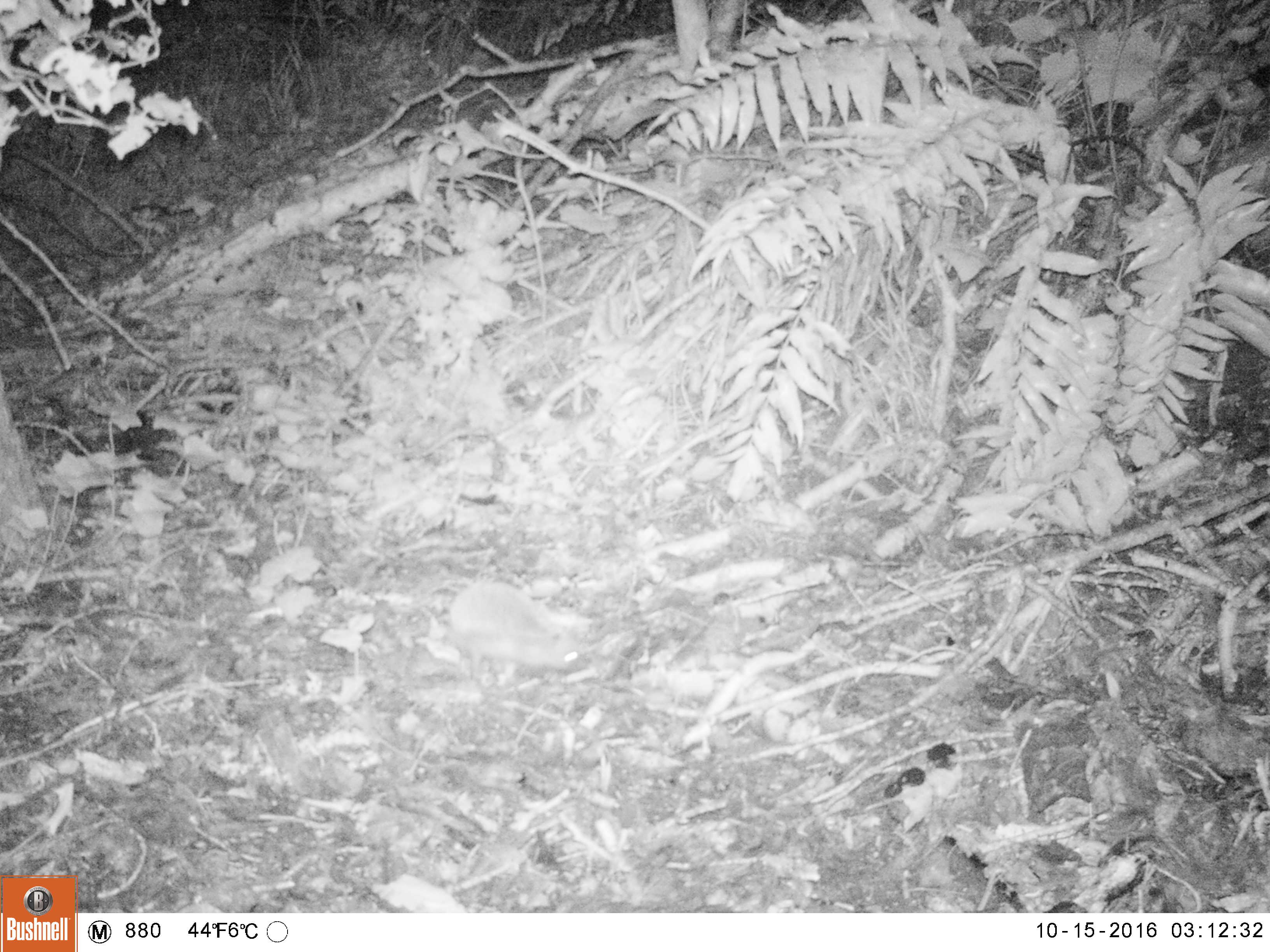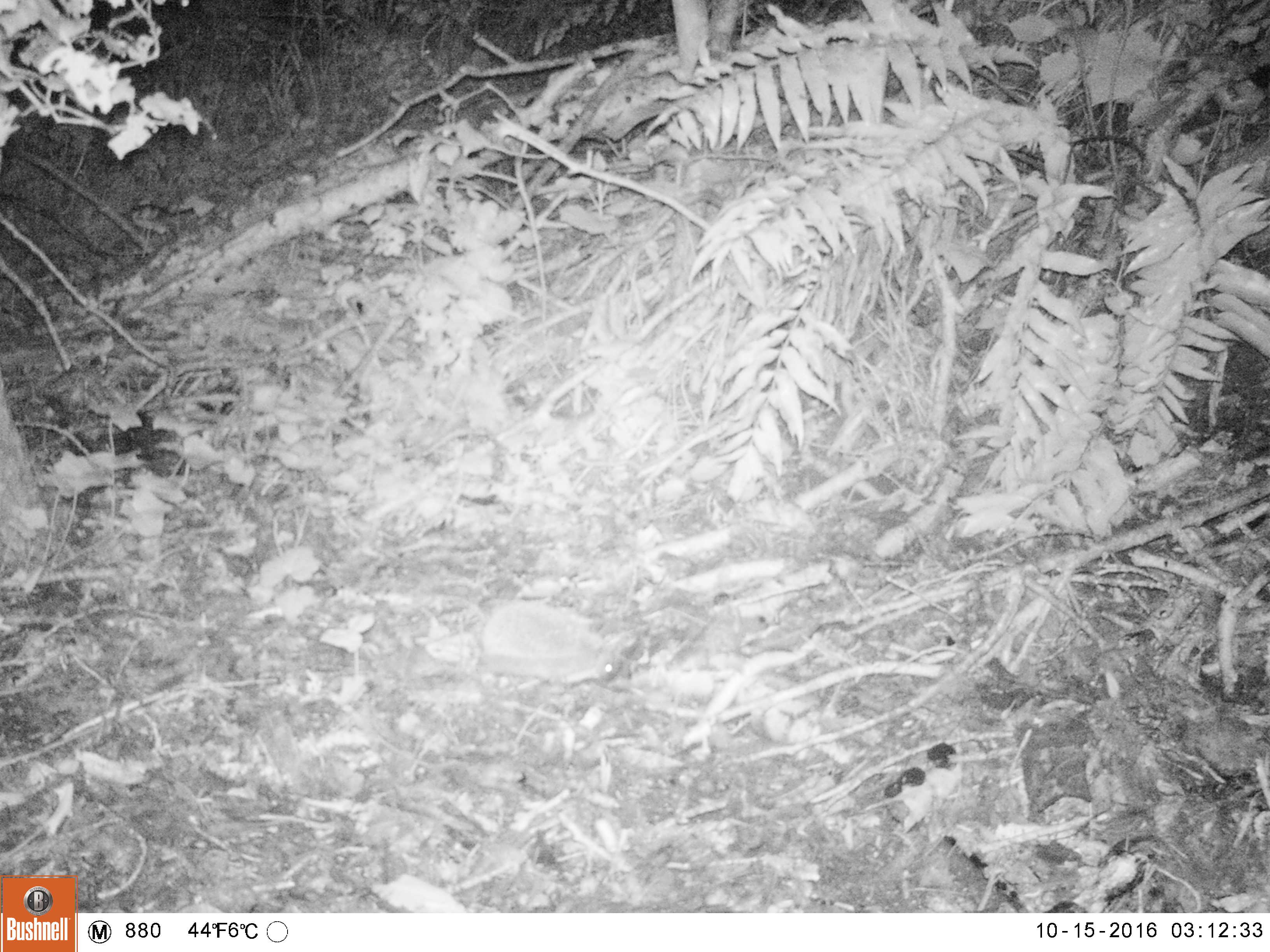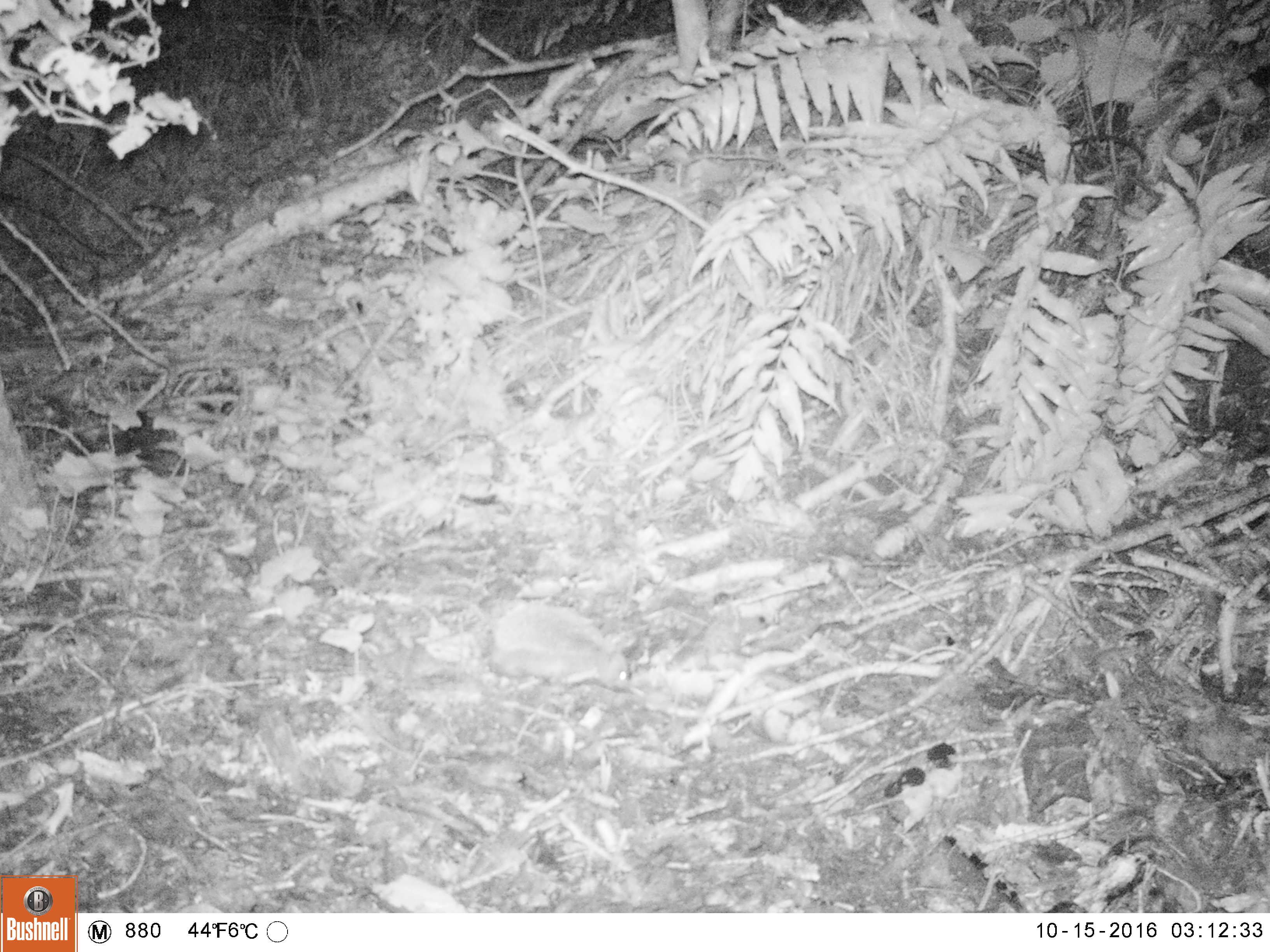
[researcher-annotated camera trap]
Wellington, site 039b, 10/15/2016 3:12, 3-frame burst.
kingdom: Animalia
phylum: Chordata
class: Mammalia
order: Eulipotyphla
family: Erinaceidae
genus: Erinaceus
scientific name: Erinaceus europaeus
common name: hedgehog